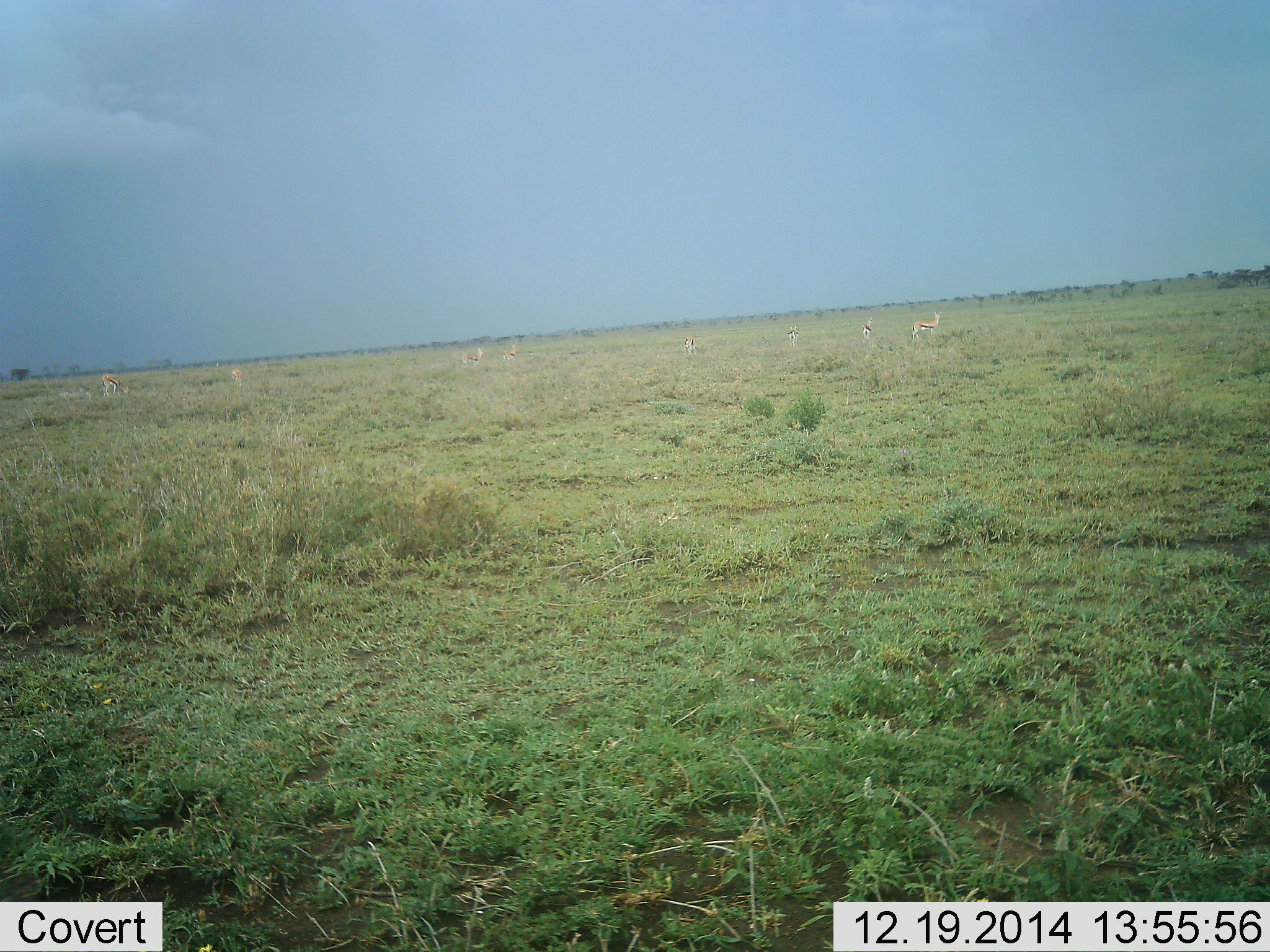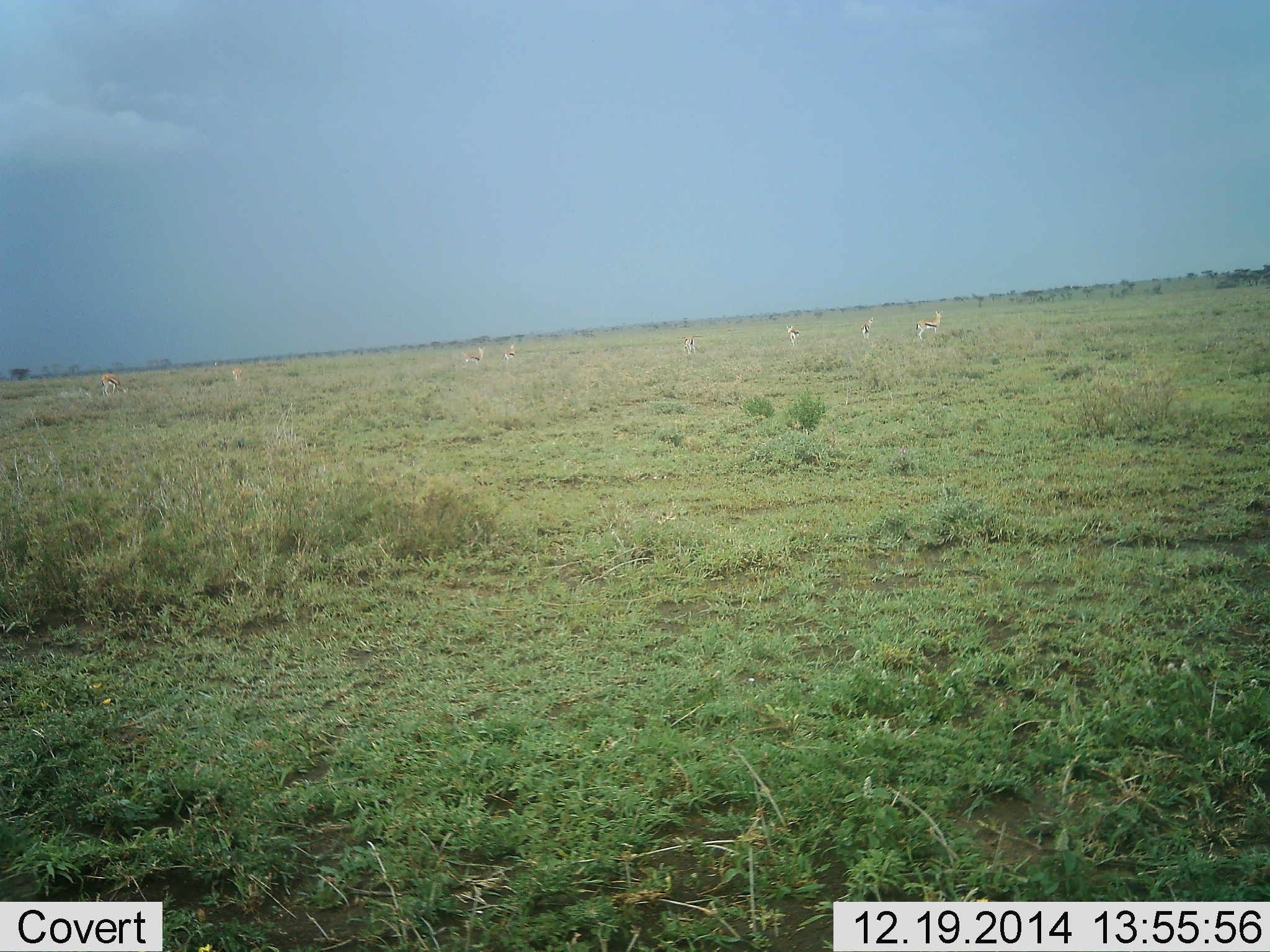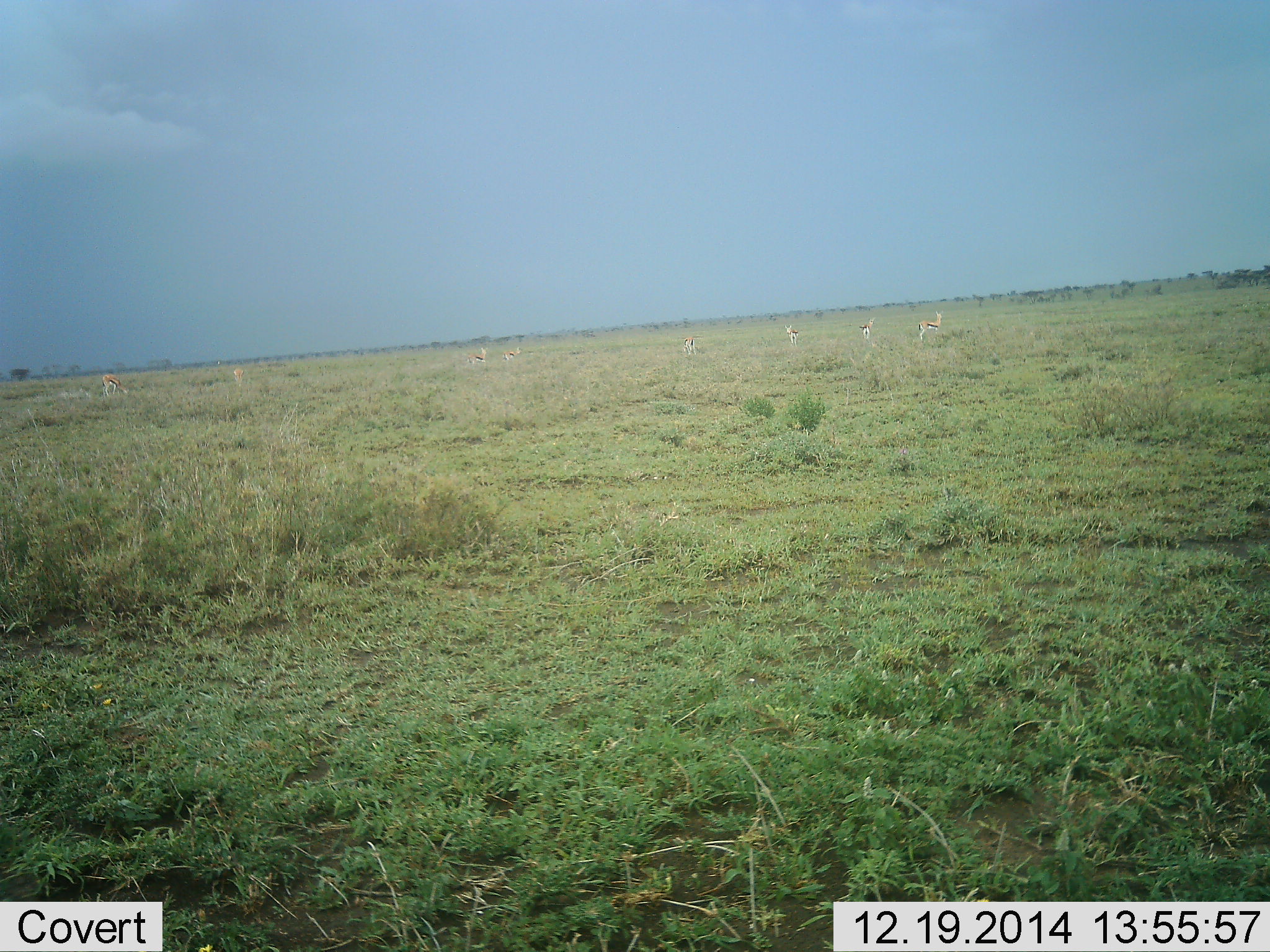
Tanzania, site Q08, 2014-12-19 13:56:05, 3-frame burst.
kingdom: Animalia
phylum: Chordata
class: Mammalia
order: Artiodactyla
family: Bovidae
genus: Eudorcas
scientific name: Eudorcas thomsonii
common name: thomson's gazelle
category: gazellethomsons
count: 8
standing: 80%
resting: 0%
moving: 10%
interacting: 0%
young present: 0%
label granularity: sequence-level